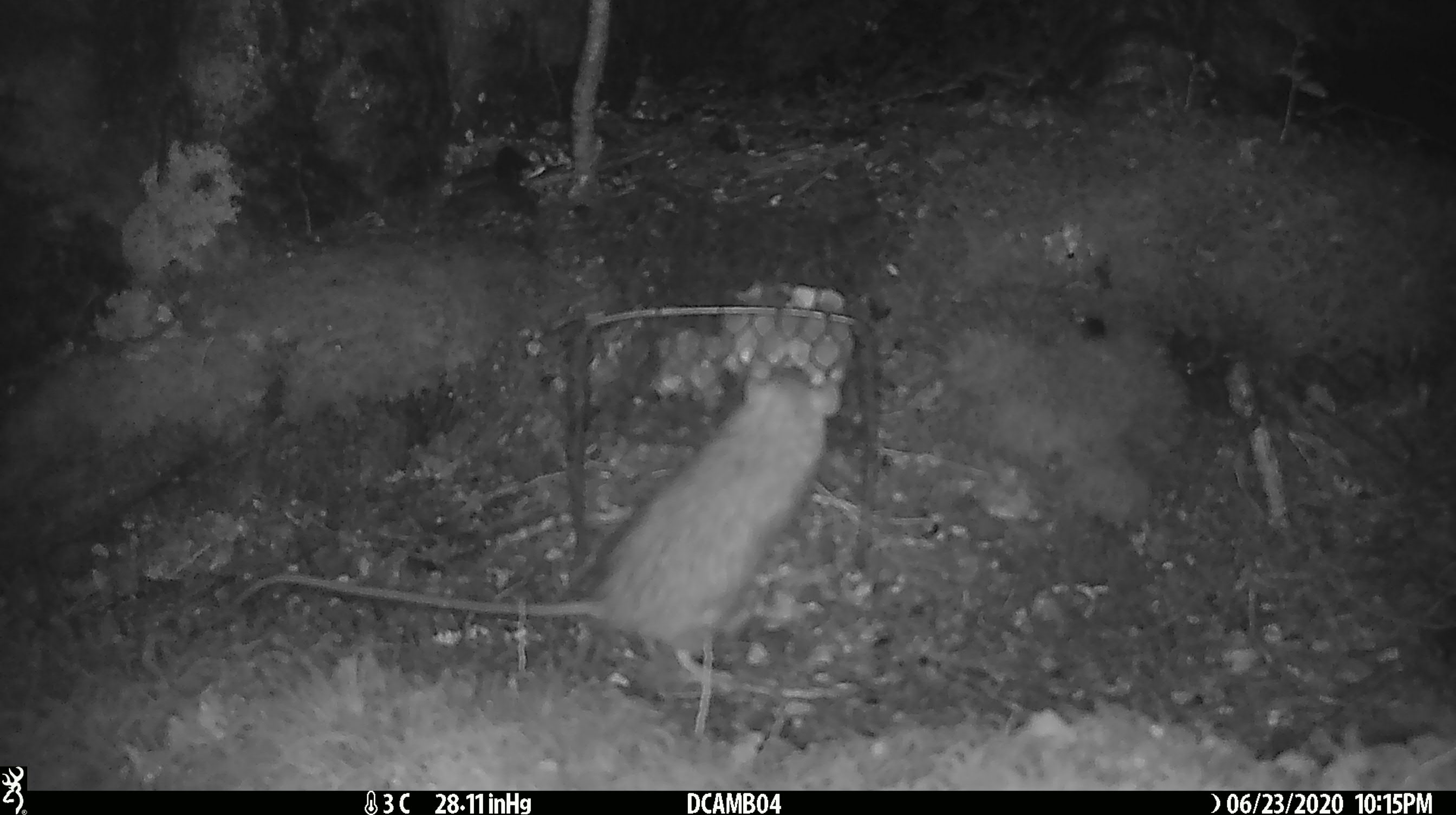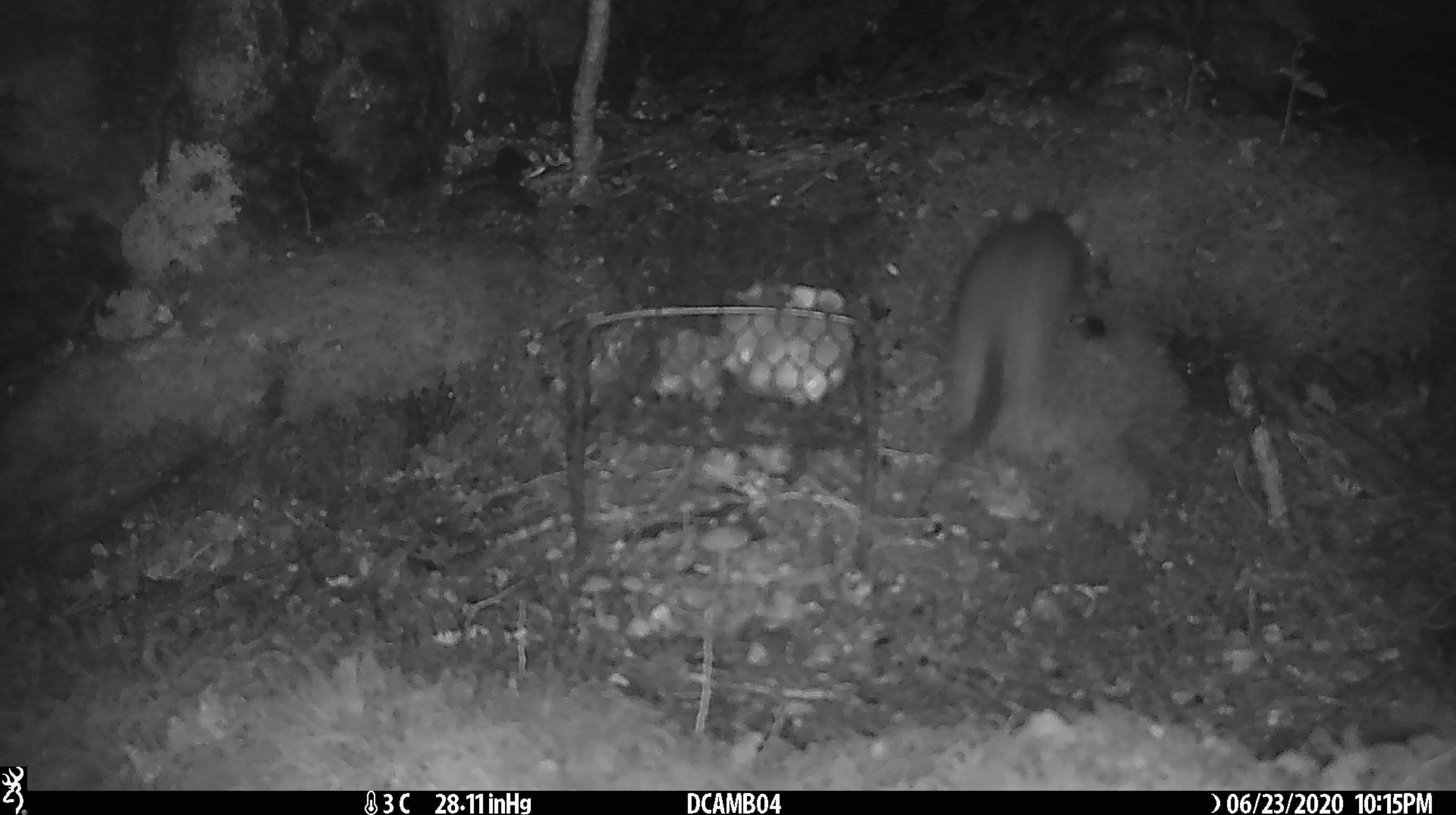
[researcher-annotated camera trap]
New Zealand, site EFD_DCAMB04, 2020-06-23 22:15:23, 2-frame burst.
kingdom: Animalia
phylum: Chordata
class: Mammalia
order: Rodentia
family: Muridae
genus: Rattus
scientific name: Rattus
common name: rat